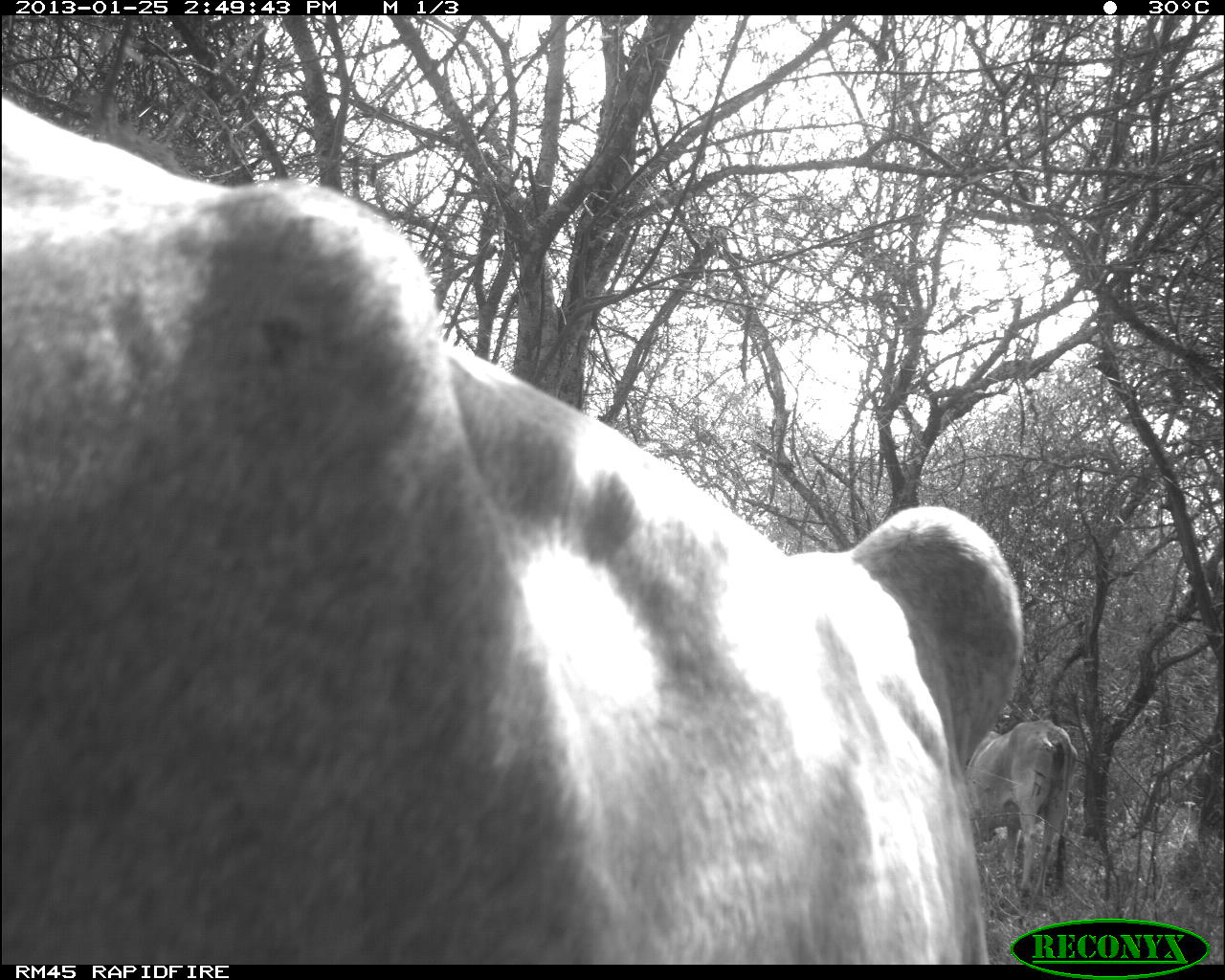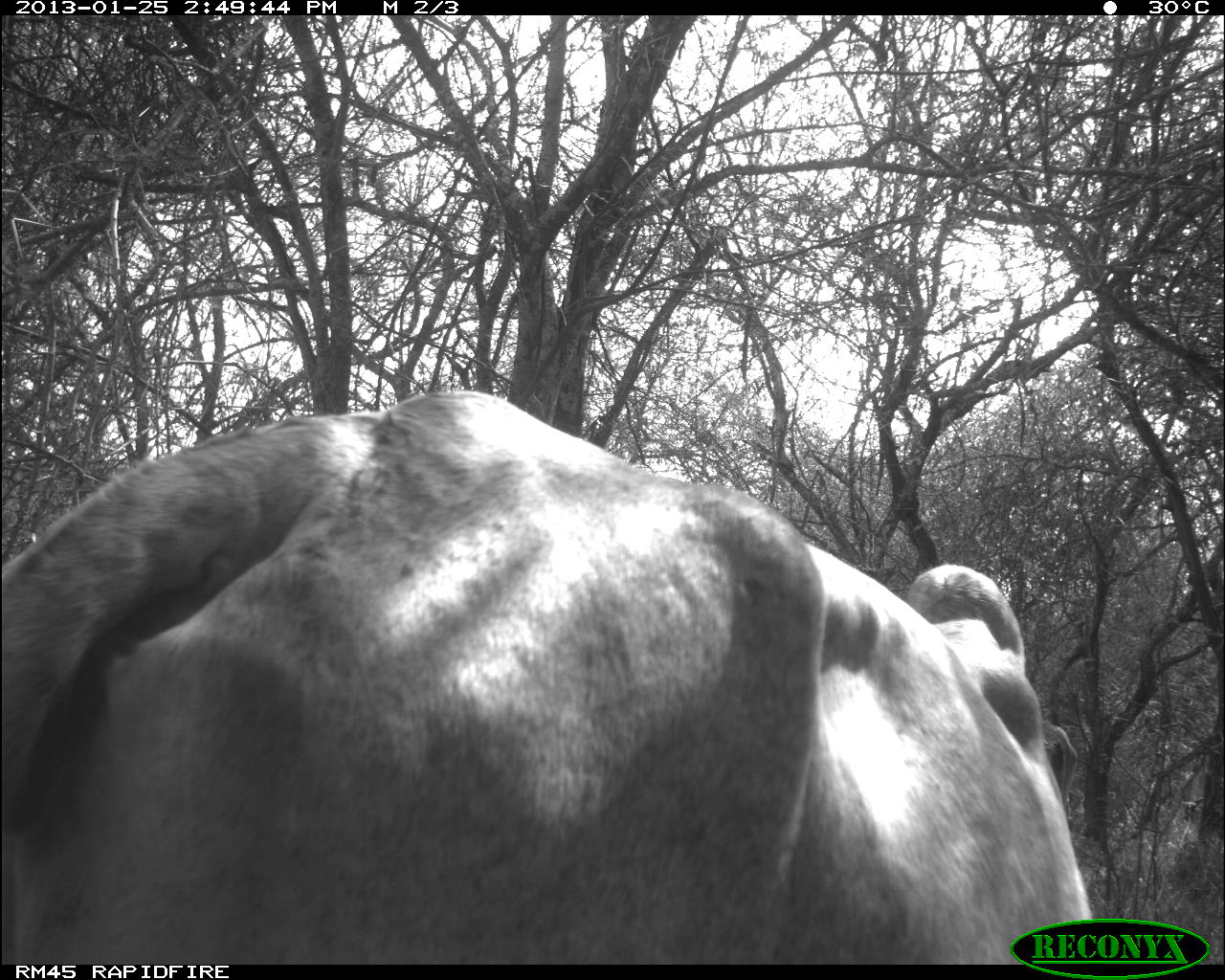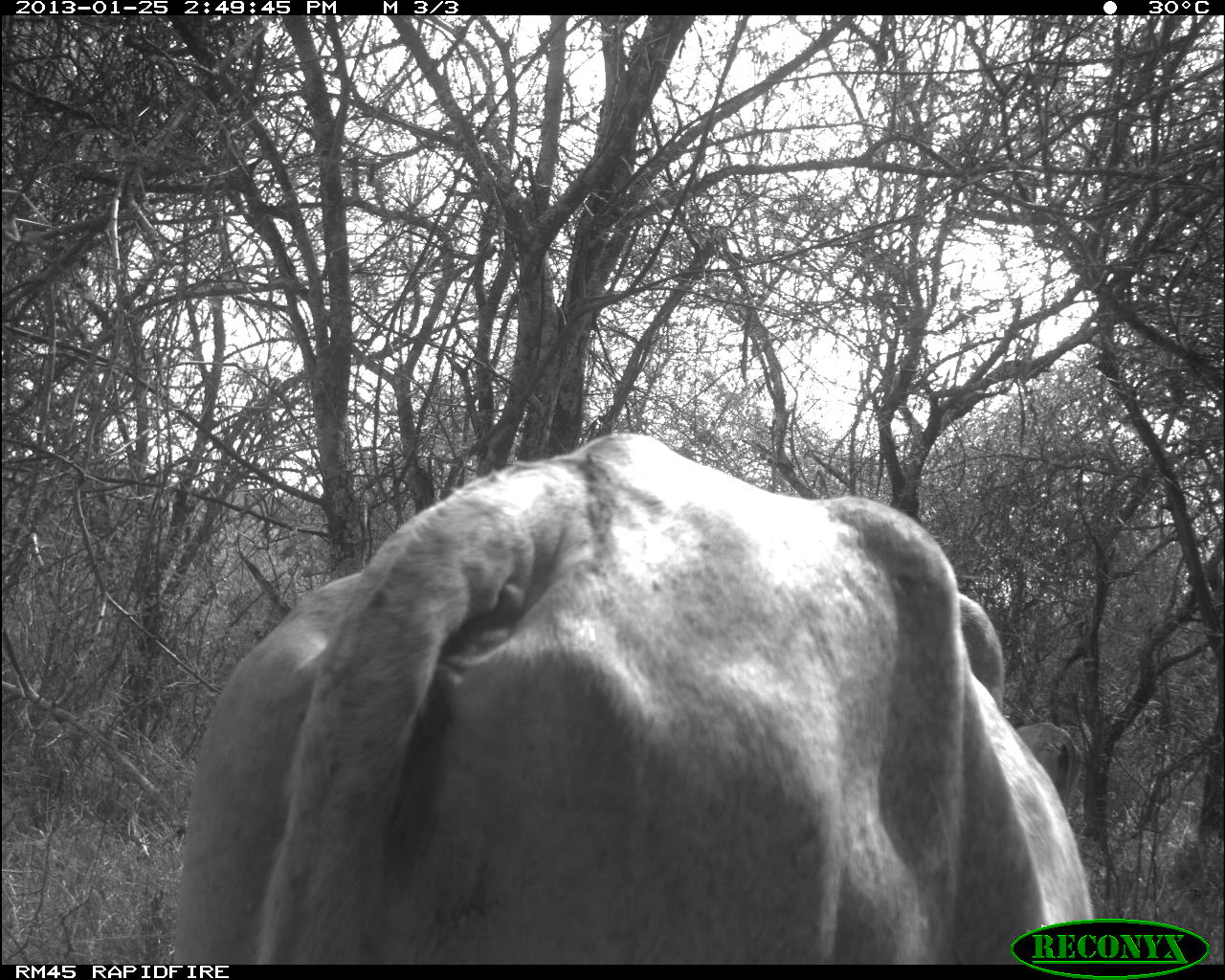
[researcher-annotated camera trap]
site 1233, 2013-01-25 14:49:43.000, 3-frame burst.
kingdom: Animalia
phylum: Chordata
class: Mammalia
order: Artiodactyla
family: Bovidae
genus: Bos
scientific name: Bos taurus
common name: domestic cattle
Bos taurus (domestic cattle), count 2.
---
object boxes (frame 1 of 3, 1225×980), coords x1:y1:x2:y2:
bos taurus: 0:96:1028:965; 960:718:1080:901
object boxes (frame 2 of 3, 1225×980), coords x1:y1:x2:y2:
bos taurus: 0:391:1095:964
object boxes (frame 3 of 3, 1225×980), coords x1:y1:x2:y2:
bos taurus: 173:431:1097:965